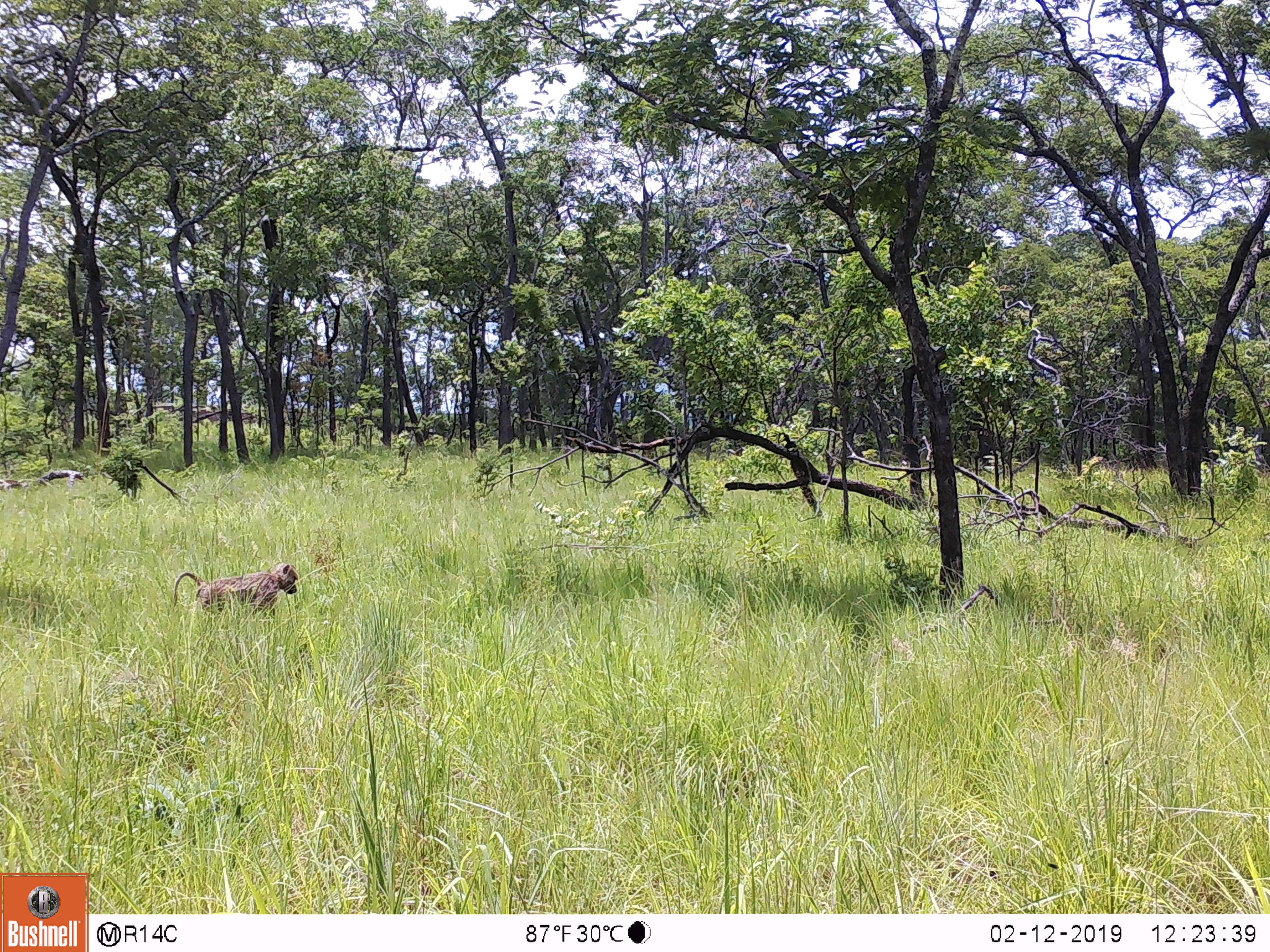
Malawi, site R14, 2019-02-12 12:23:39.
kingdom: Animalia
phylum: Chordata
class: Mammalia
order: Primates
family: Cercopithecidae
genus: Papio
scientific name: Papio cynocephalus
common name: yellow baboon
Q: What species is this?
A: Yellow baboon (Papio cynocephalus).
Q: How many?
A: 1.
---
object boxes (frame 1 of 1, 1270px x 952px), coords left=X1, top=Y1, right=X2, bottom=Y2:
yellow baboon: left=167, top=561, right=303, bottom=627